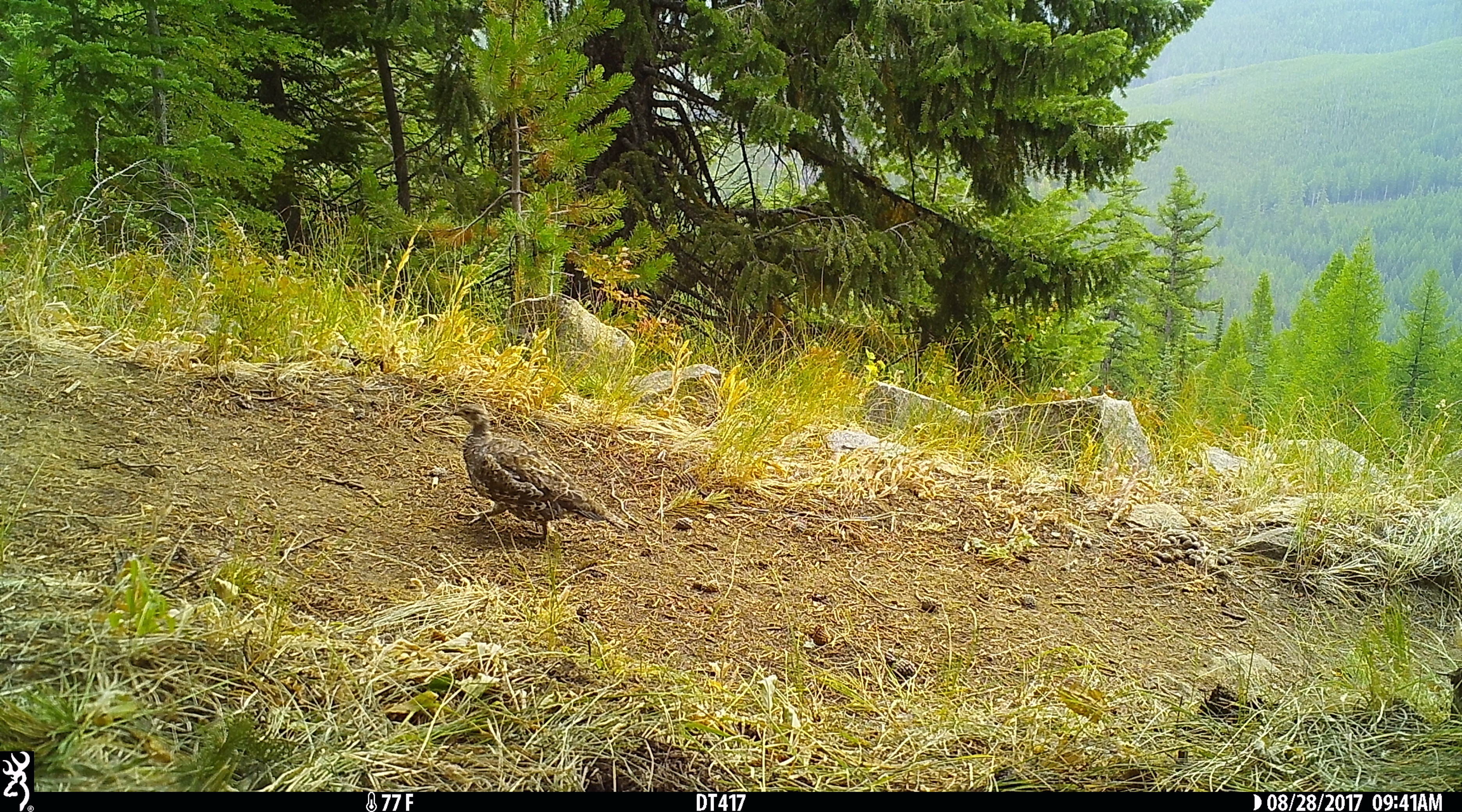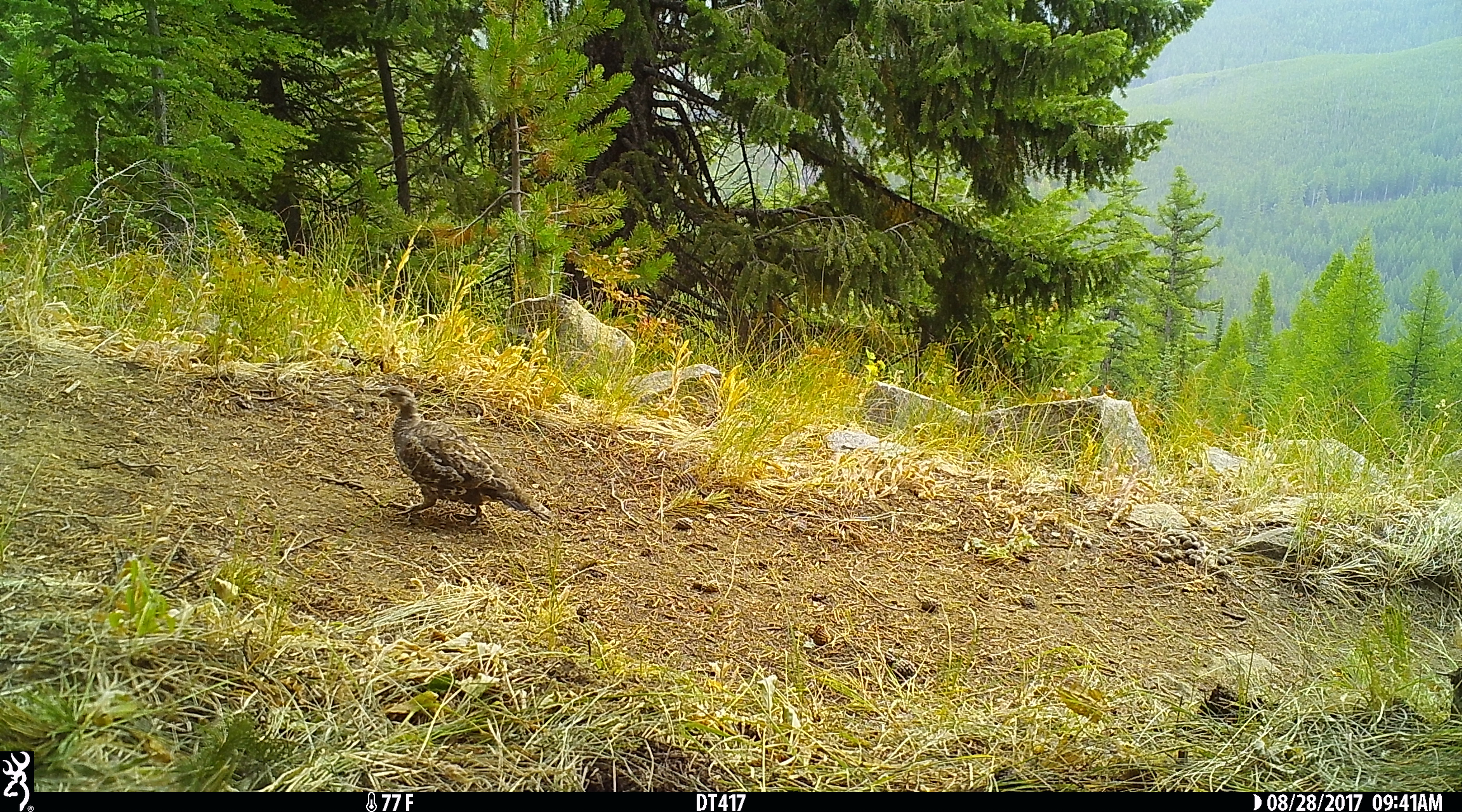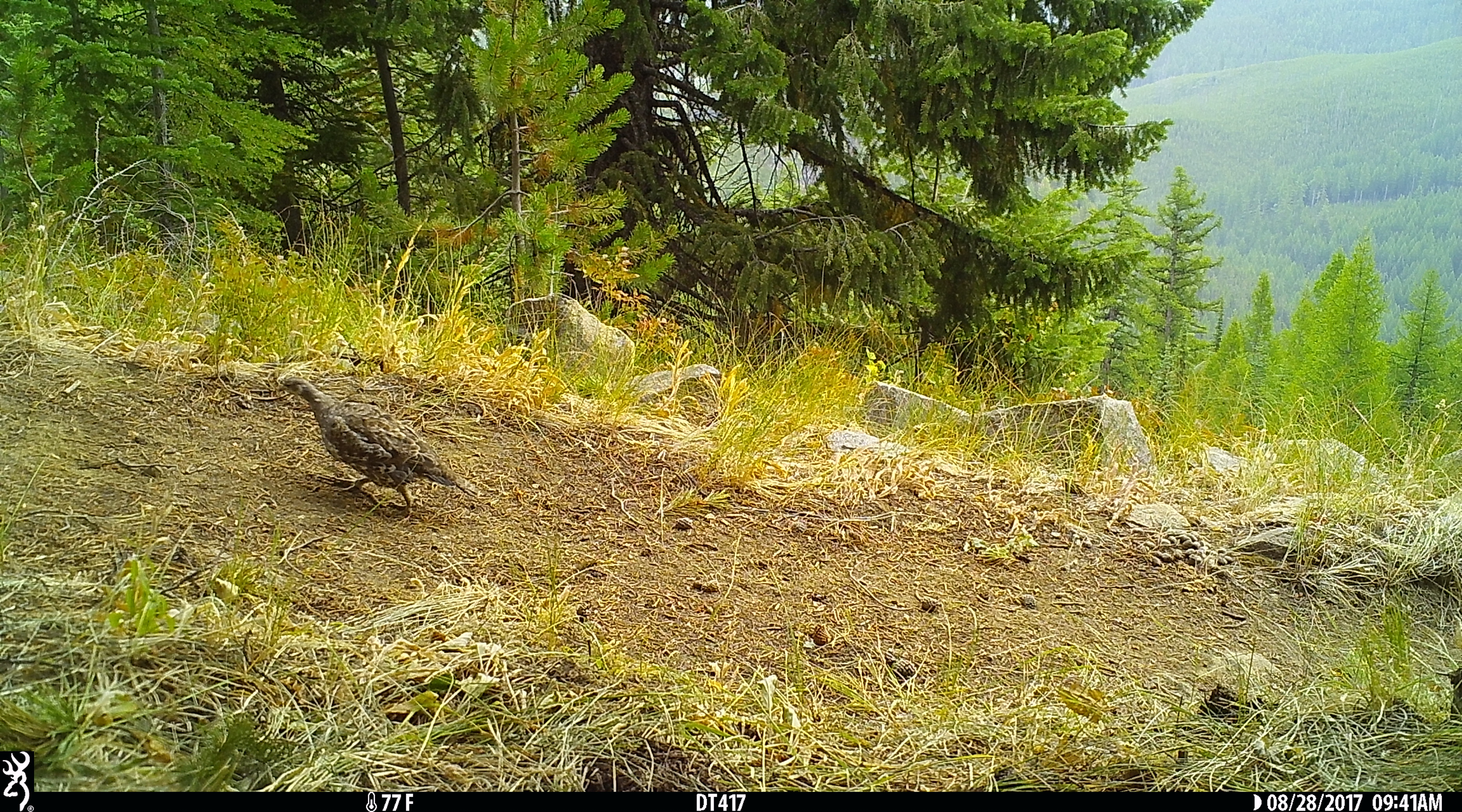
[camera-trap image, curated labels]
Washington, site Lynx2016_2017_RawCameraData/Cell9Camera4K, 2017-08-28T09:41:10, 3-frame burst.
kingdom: Animalia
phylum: Chordata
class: Aves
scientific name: Aves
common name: birds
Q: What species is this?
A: Aves (birds).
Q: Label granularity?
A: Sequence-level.